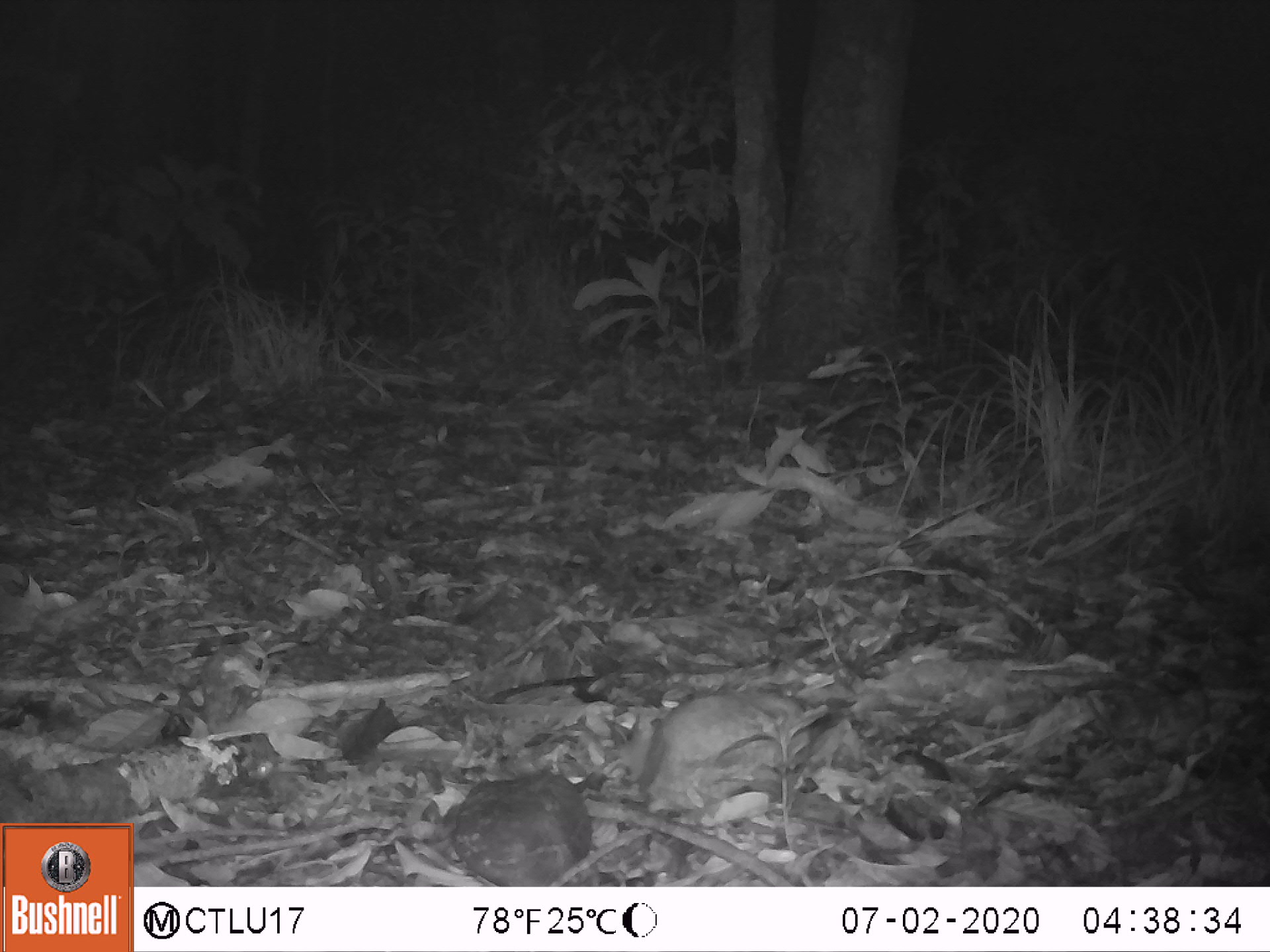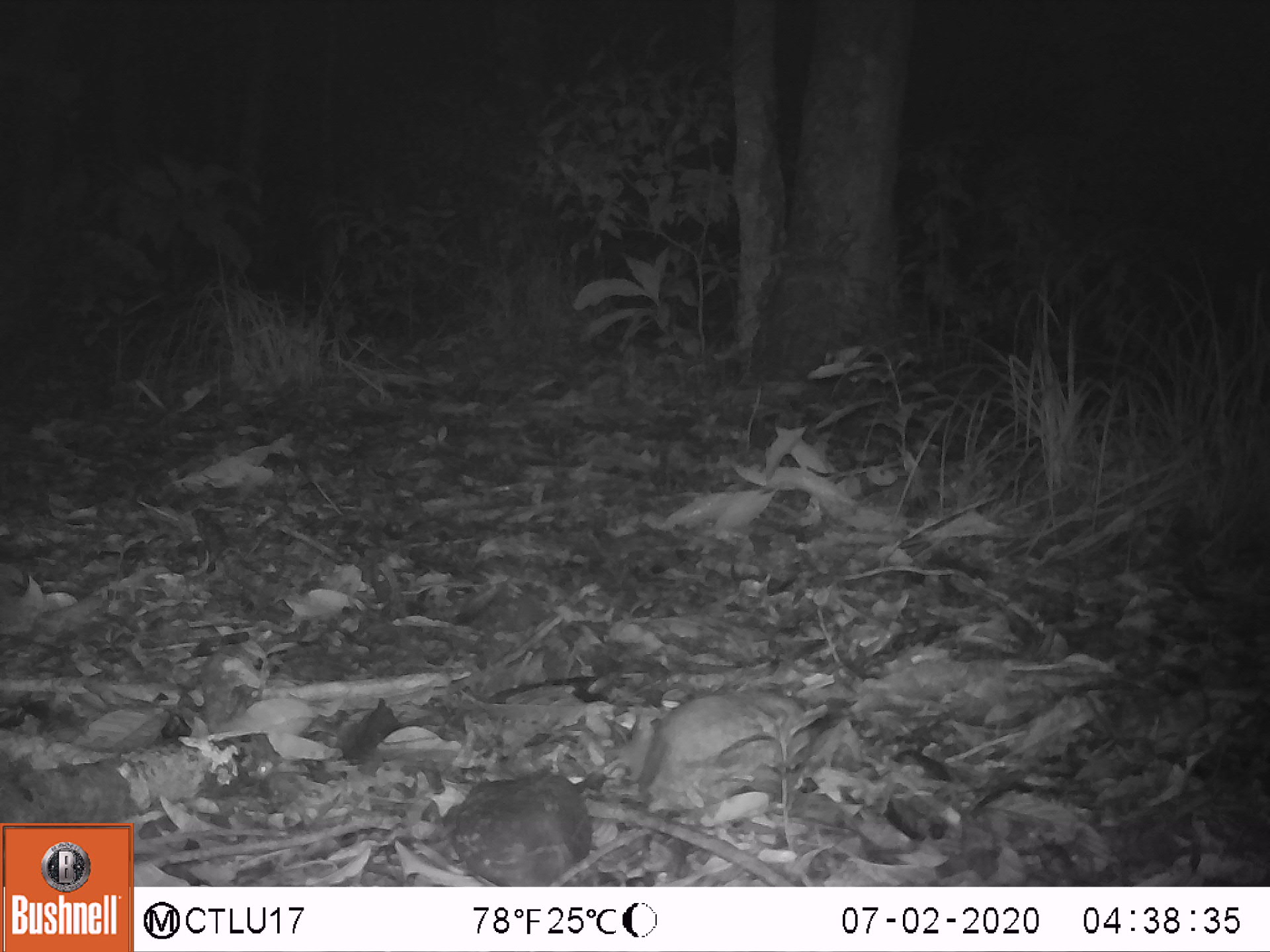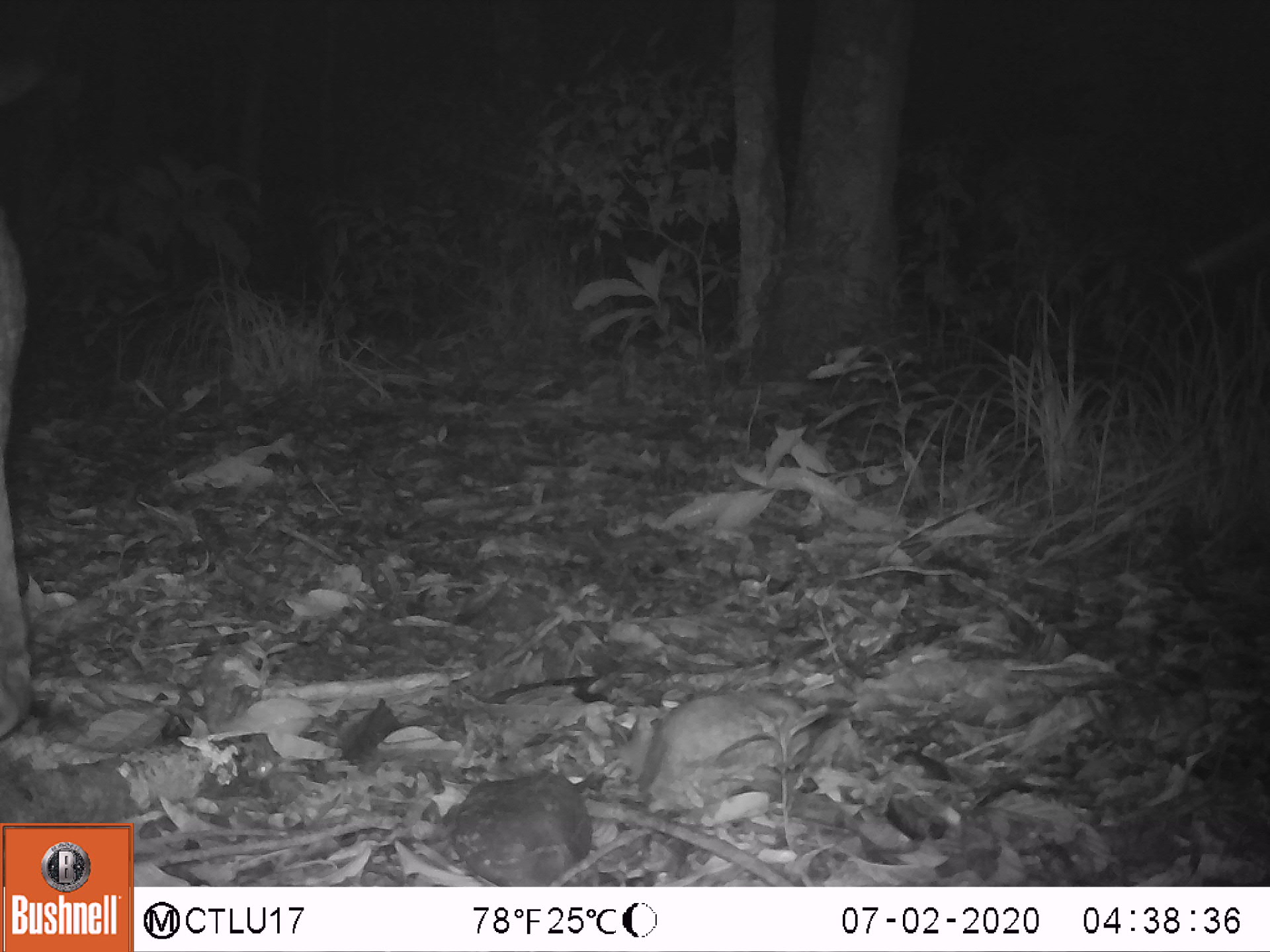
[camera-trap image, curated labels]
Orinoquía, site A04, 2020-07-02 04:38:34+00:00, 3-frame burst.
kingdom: Animalia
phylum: Chordata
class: Mammalia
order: Artiodactyla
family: Bovidae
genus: Bos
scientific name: Bos taurus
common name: cow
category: cattle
Cattle (cow) (Bos taurus).